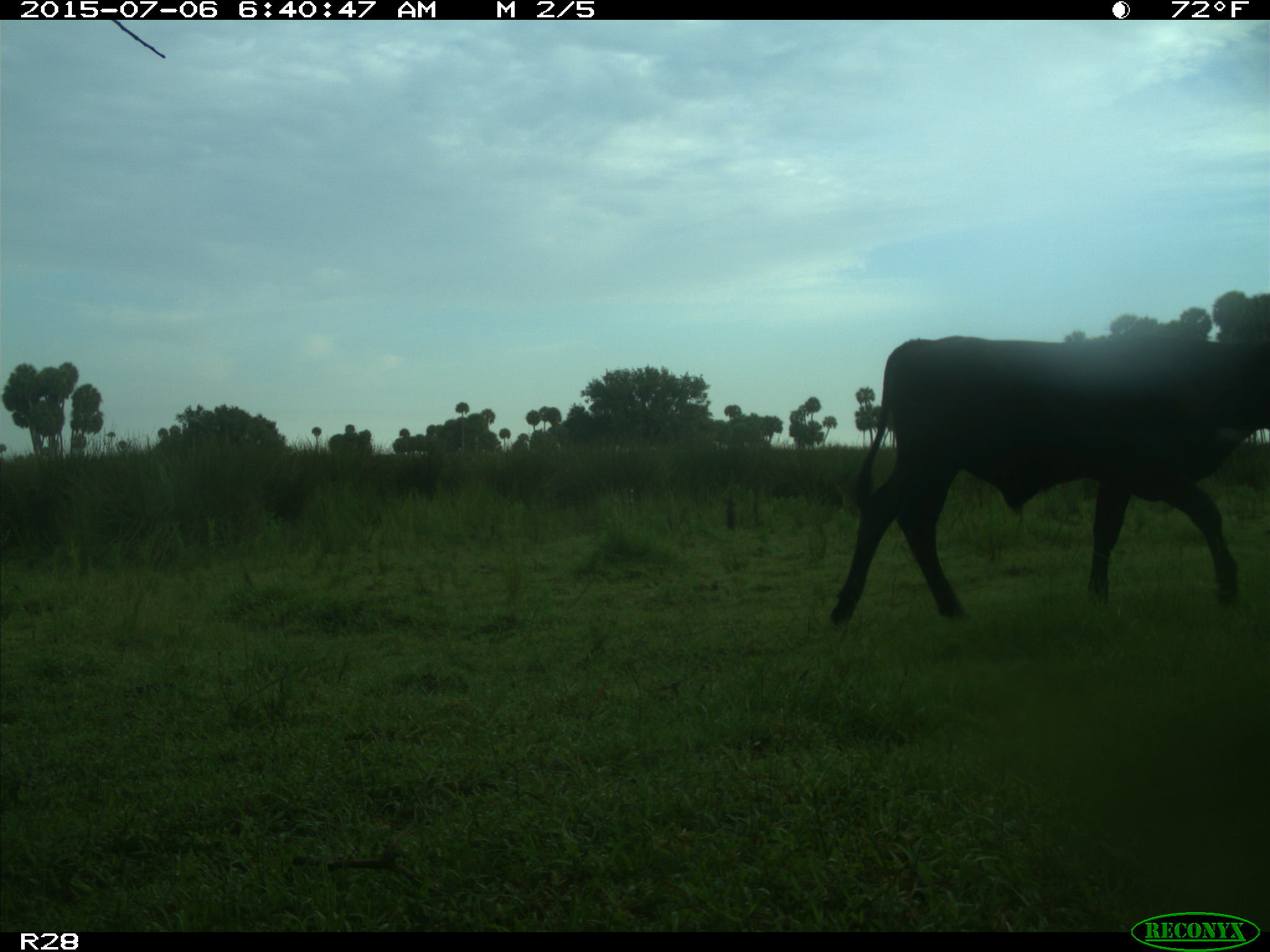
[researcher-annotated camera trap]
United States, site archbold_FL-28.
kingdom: Animalia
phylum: Chordata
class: Mammalia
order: Artiodactyla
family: Bovidae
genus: Bos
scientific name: Bos taurus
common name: domestic cow